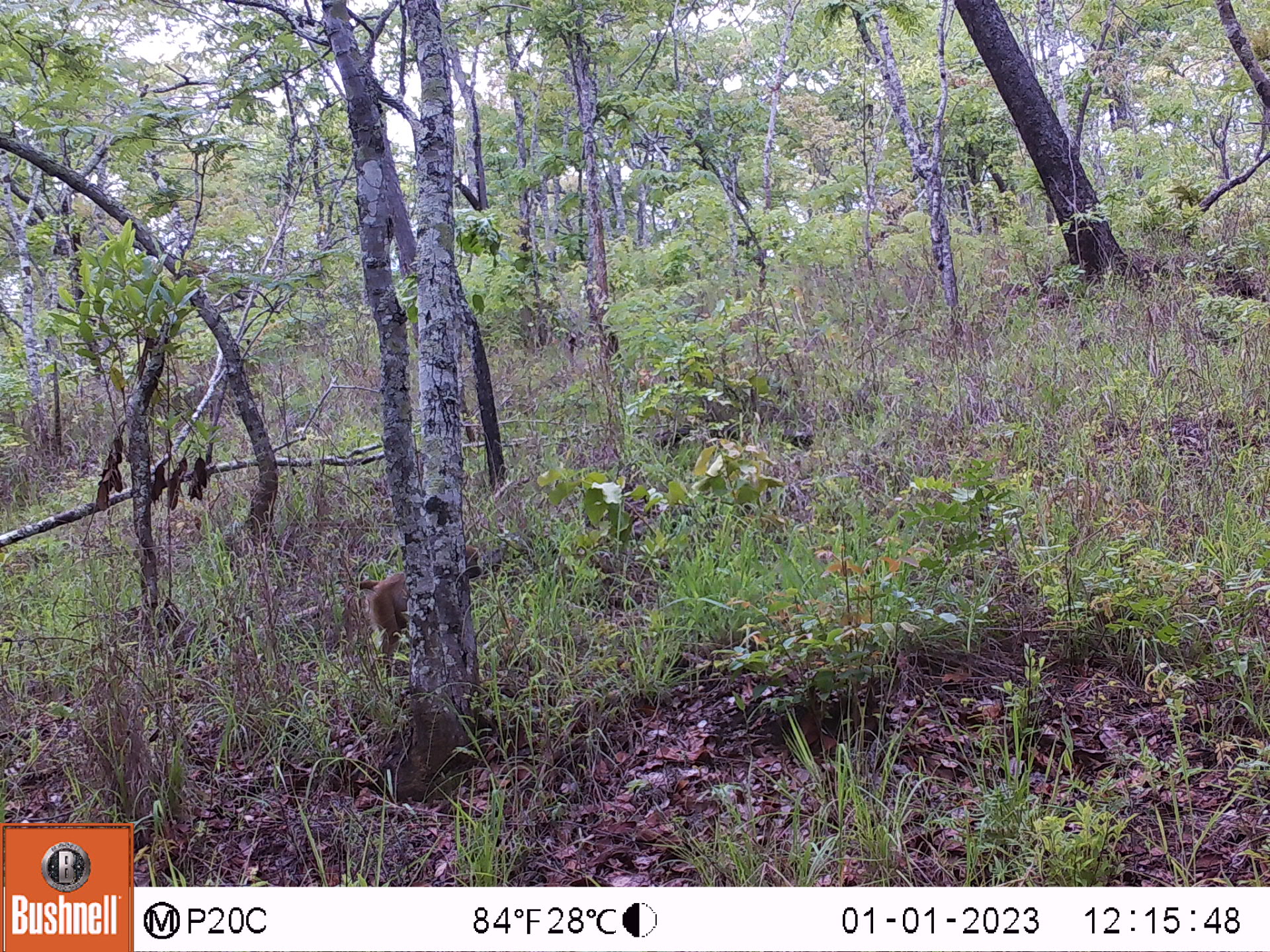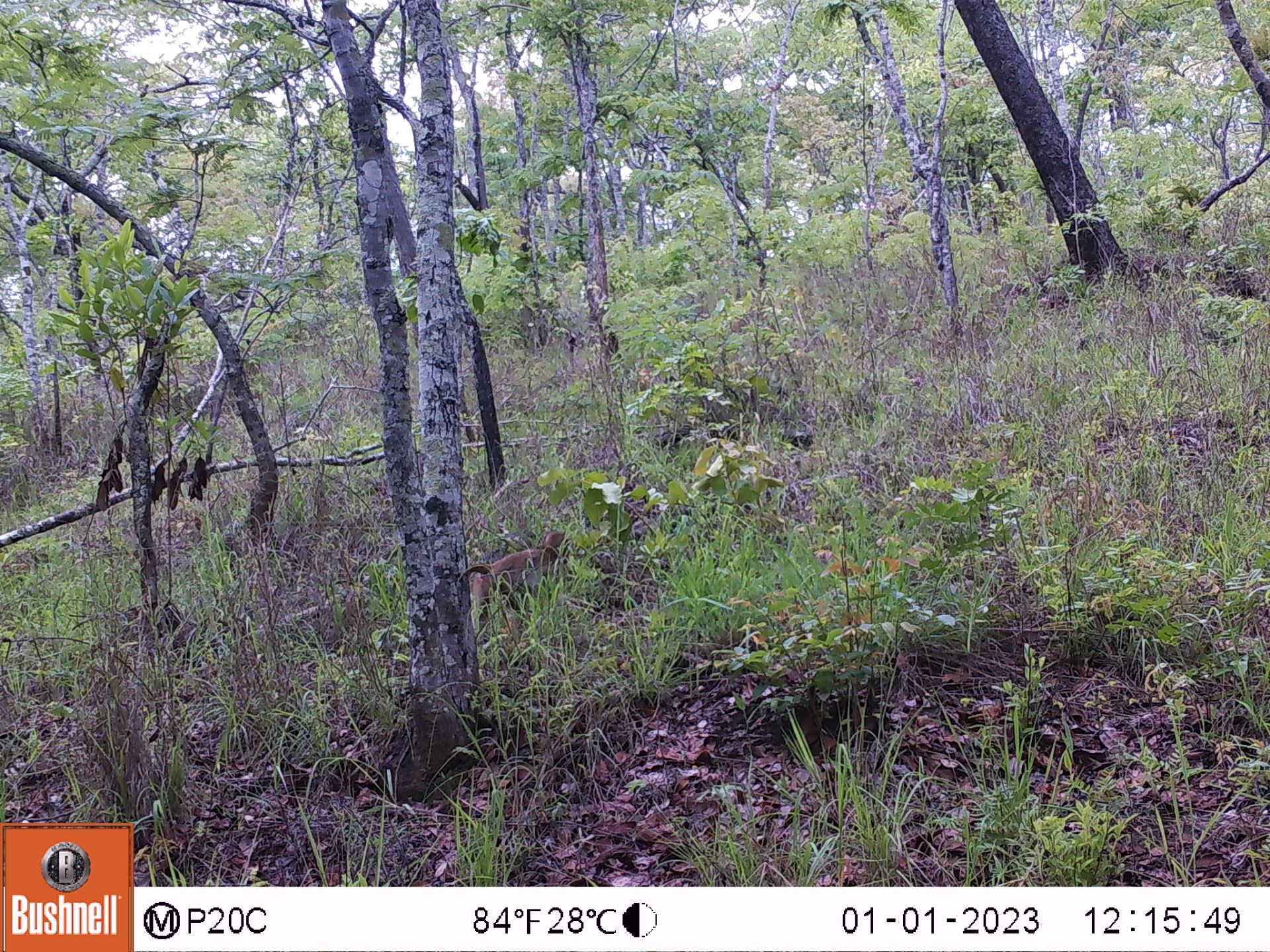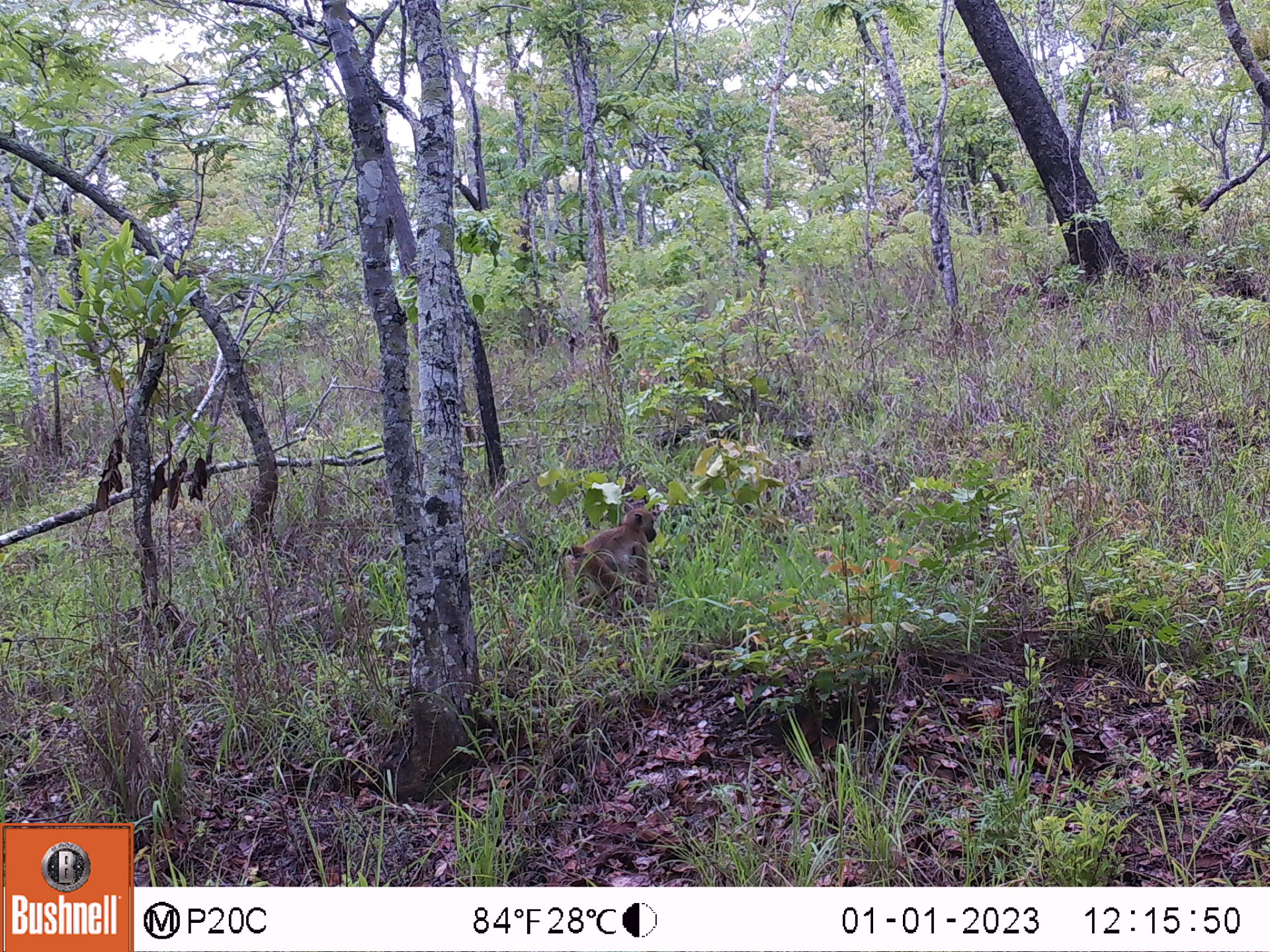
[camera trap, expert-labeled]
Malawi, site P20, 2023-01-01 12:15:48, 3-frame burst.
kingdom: Animalia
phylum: Chordata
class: Mammalia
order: Primates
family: Cercopithecidae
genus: Papio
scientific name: Papio cynocephalus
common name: yellow baboon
Yellow baboon (Papio cynocephalus), count 1.